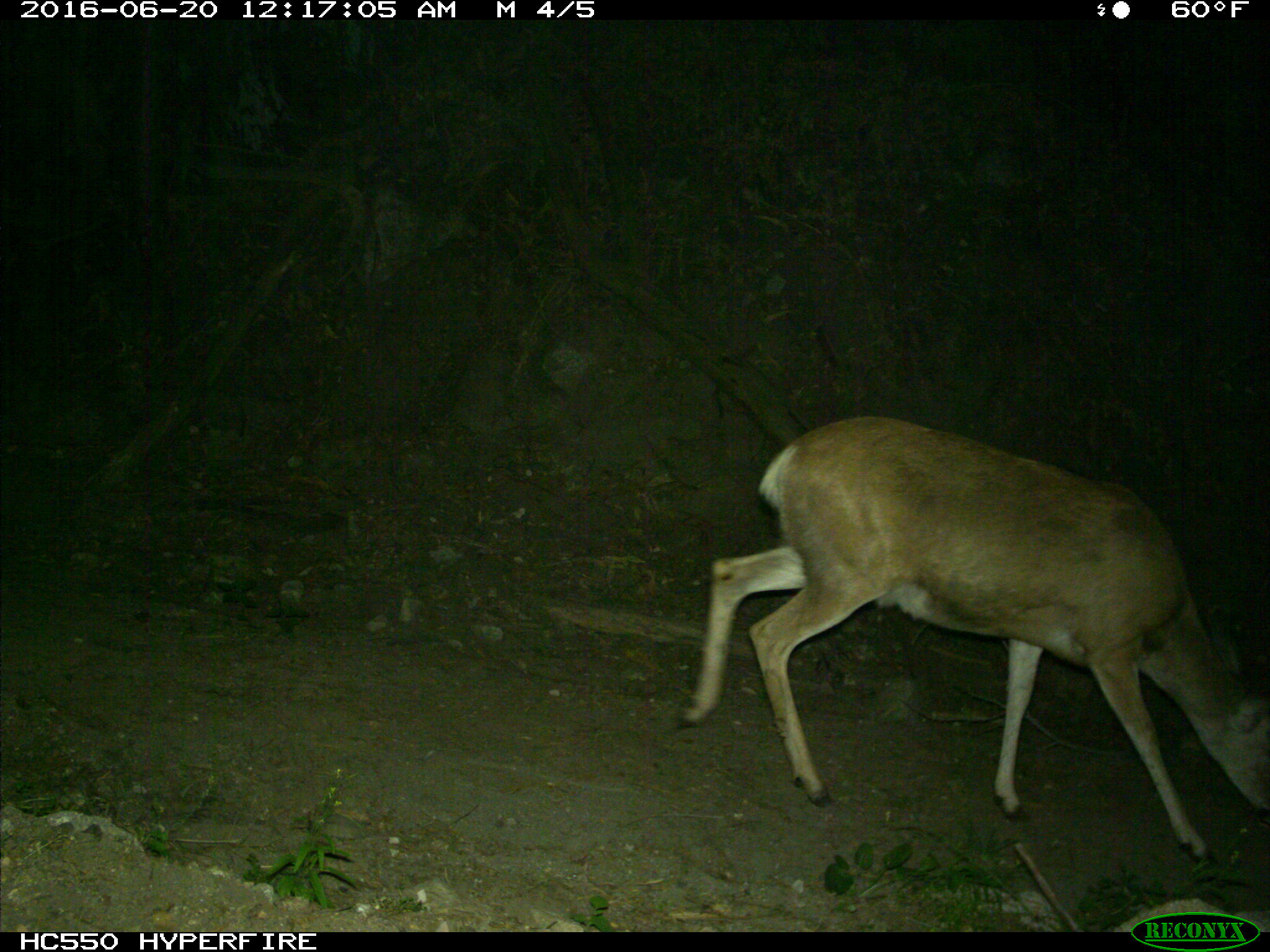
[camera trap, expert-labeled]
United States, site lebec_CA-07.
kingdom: Animalia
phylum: Chordata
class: Mammalia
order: Artiodactyla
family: Cervidae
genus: Odocoileus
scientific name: Odocoileus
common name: deer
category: unidentified deer